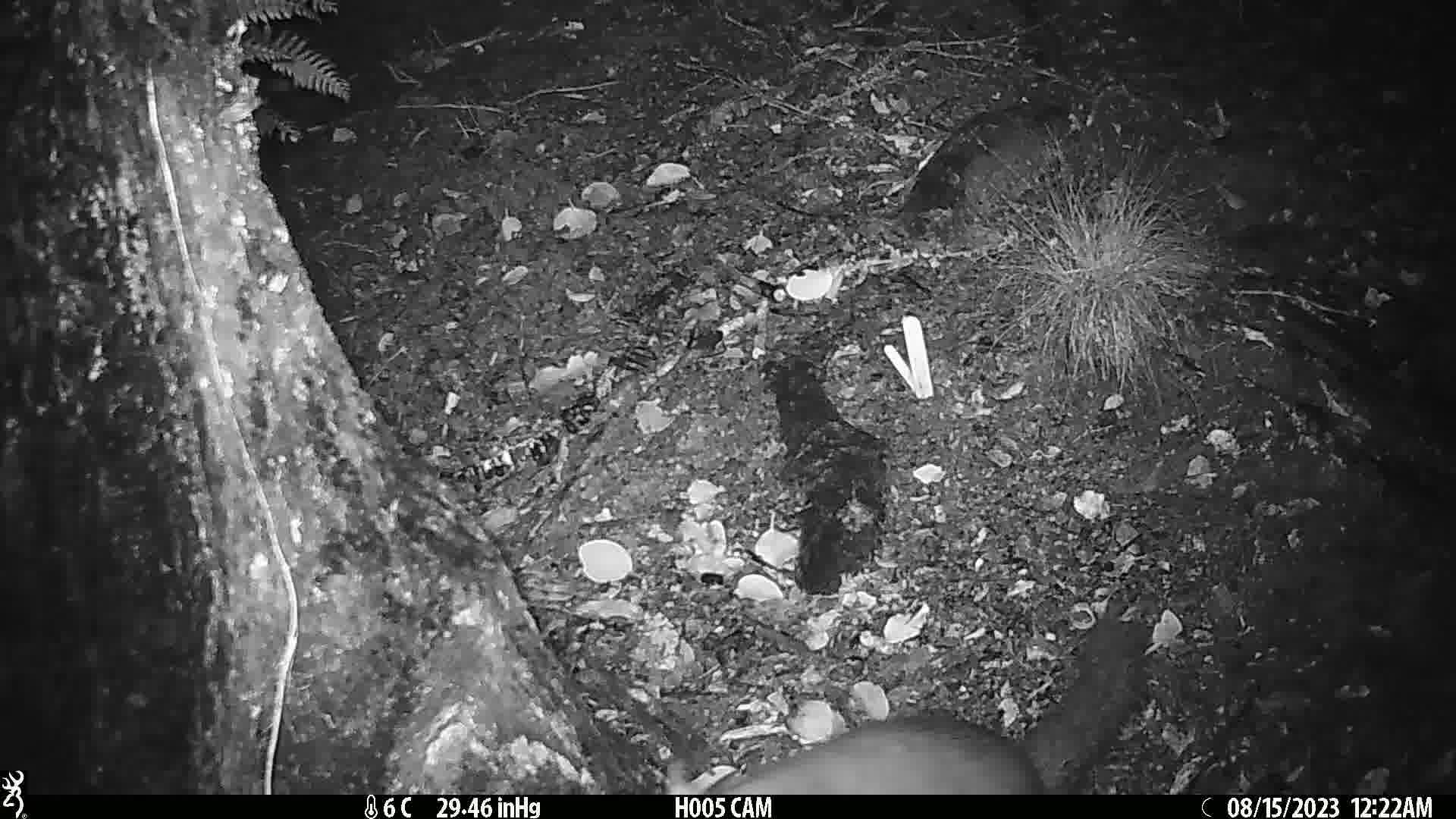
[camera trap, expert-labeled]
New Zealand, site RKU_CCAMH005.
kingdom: Animalia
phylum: Chordata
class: Mammalia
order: Diprotodontia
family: Phalangeridae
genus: Trichosurus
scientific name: Trichosurus vulpecula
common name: common brushtail possum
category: possum